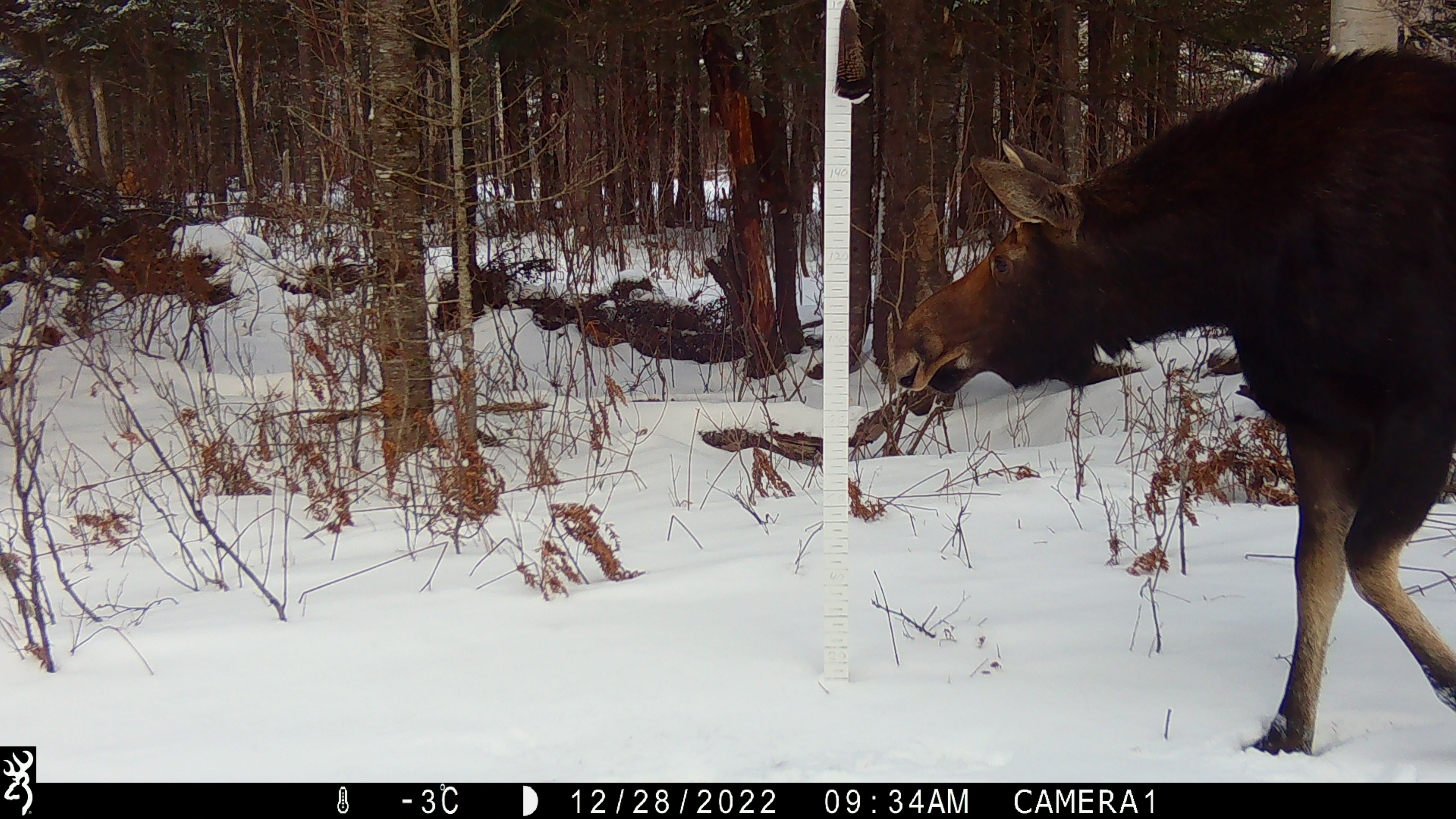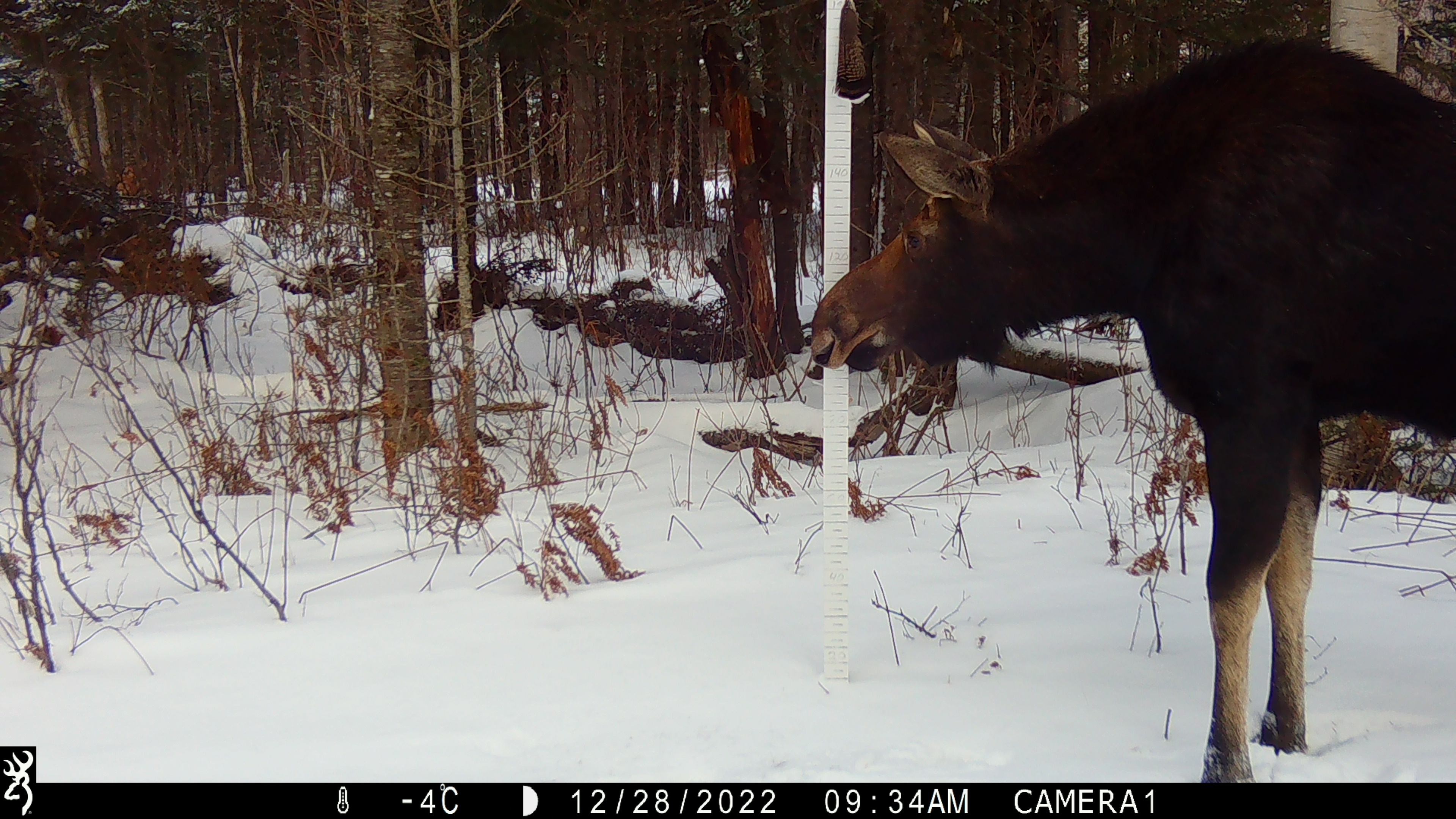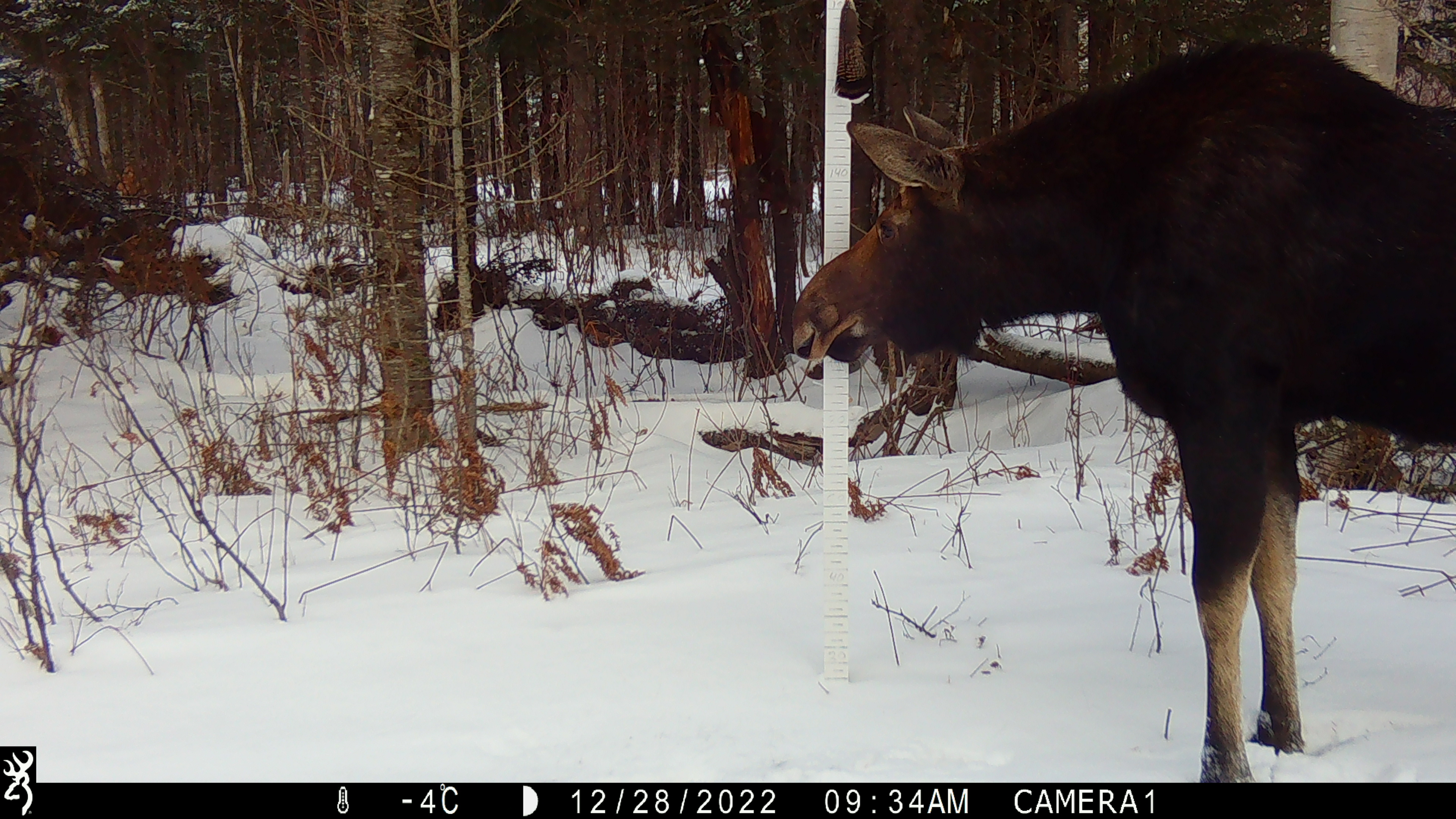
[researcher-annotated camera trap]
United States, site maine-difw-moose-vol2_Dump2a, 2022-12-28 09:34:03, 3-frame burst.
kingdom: Animalia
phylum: Chordata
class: Mammalia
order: Artiodactyla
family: Cervidae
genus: Alces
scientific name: Alces alces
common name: moose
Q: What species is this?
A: Moose (Alces alces).